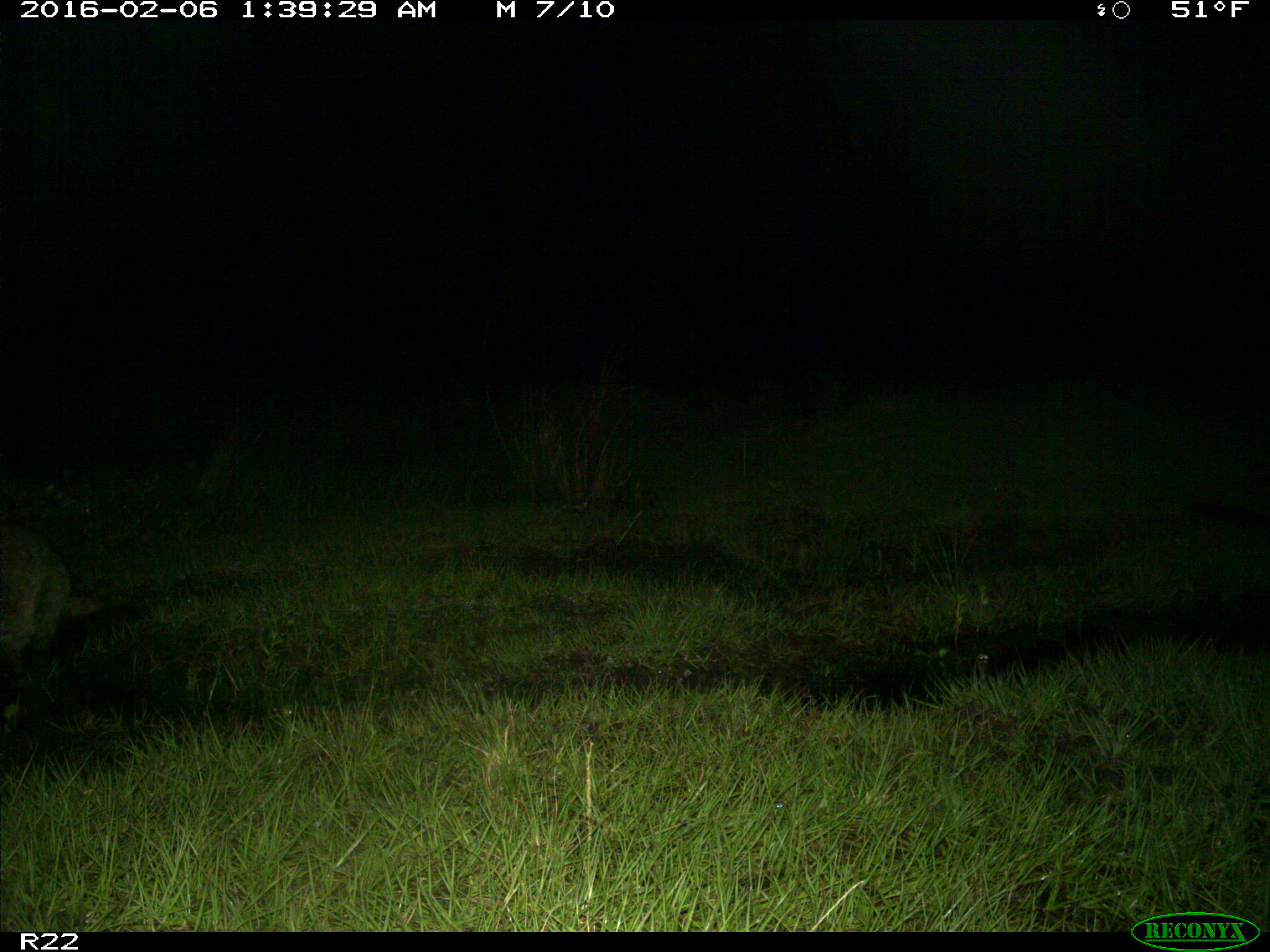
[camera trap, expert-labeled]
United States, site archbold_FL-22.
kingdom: Animalia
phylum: Chordata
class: Mammalia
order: Carnivora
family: Procyonidae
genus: Procyon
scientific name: Procyon lotor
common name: common raccoon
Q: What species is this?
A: Procyon lotor (common raccoon).